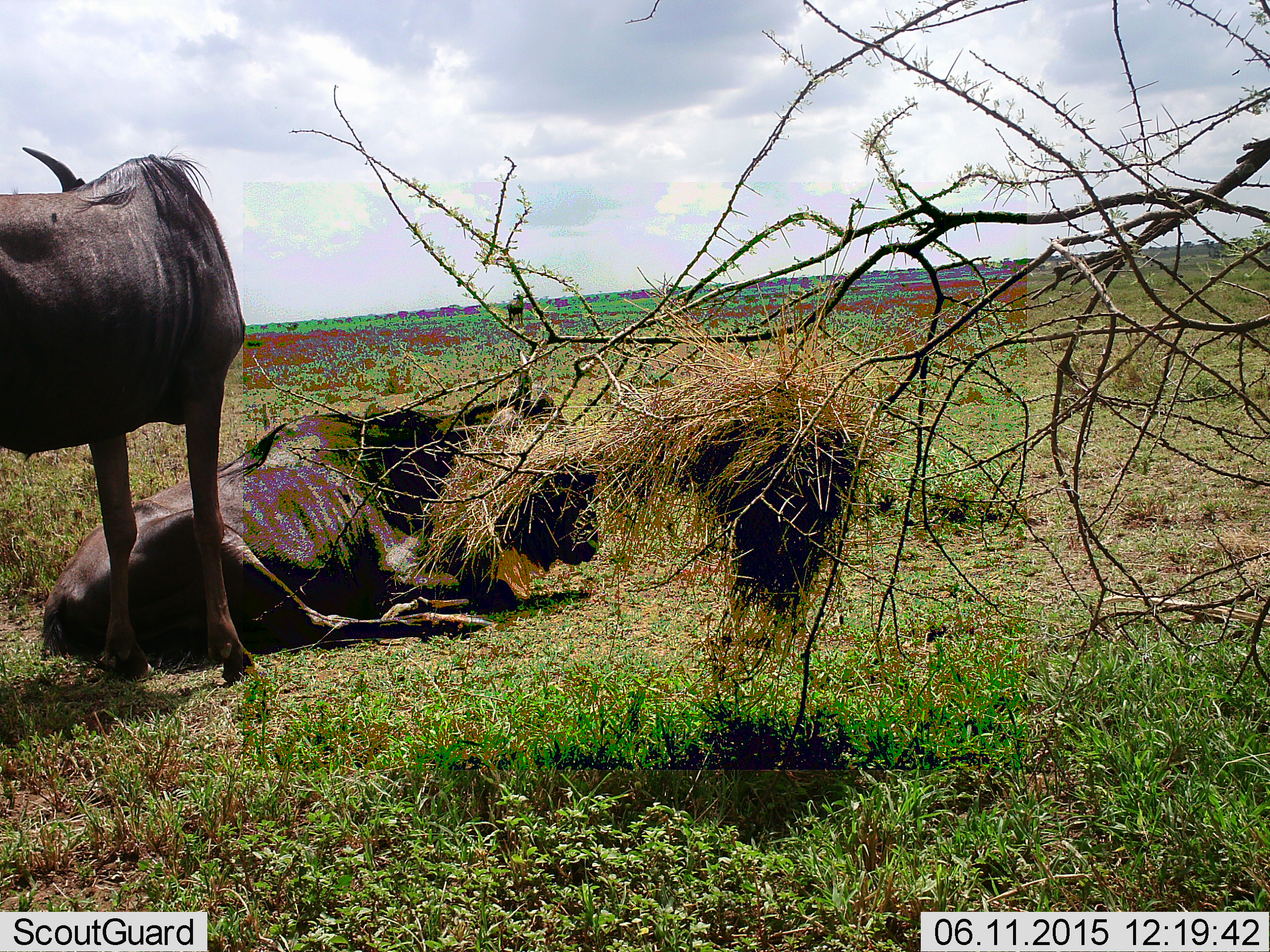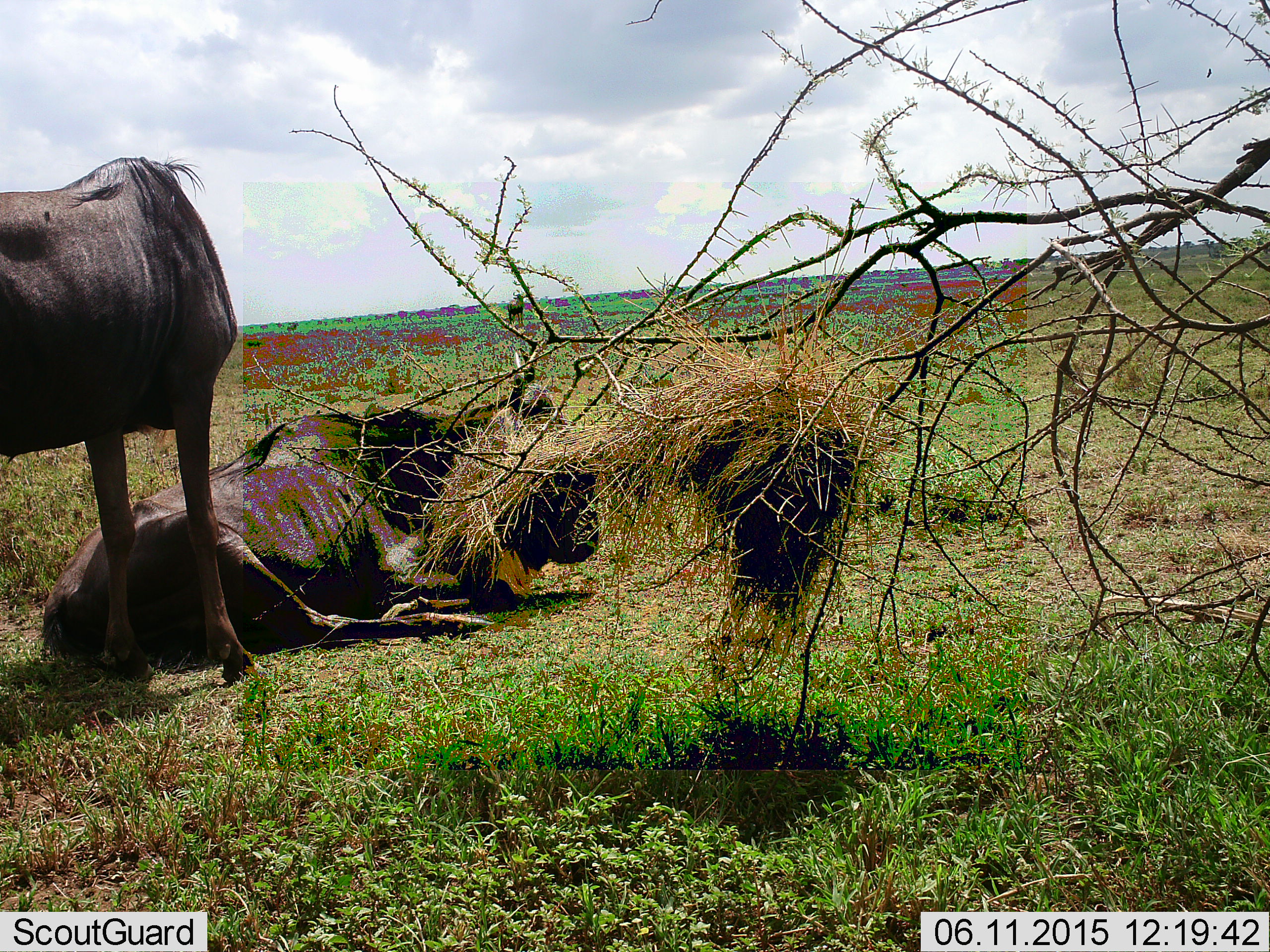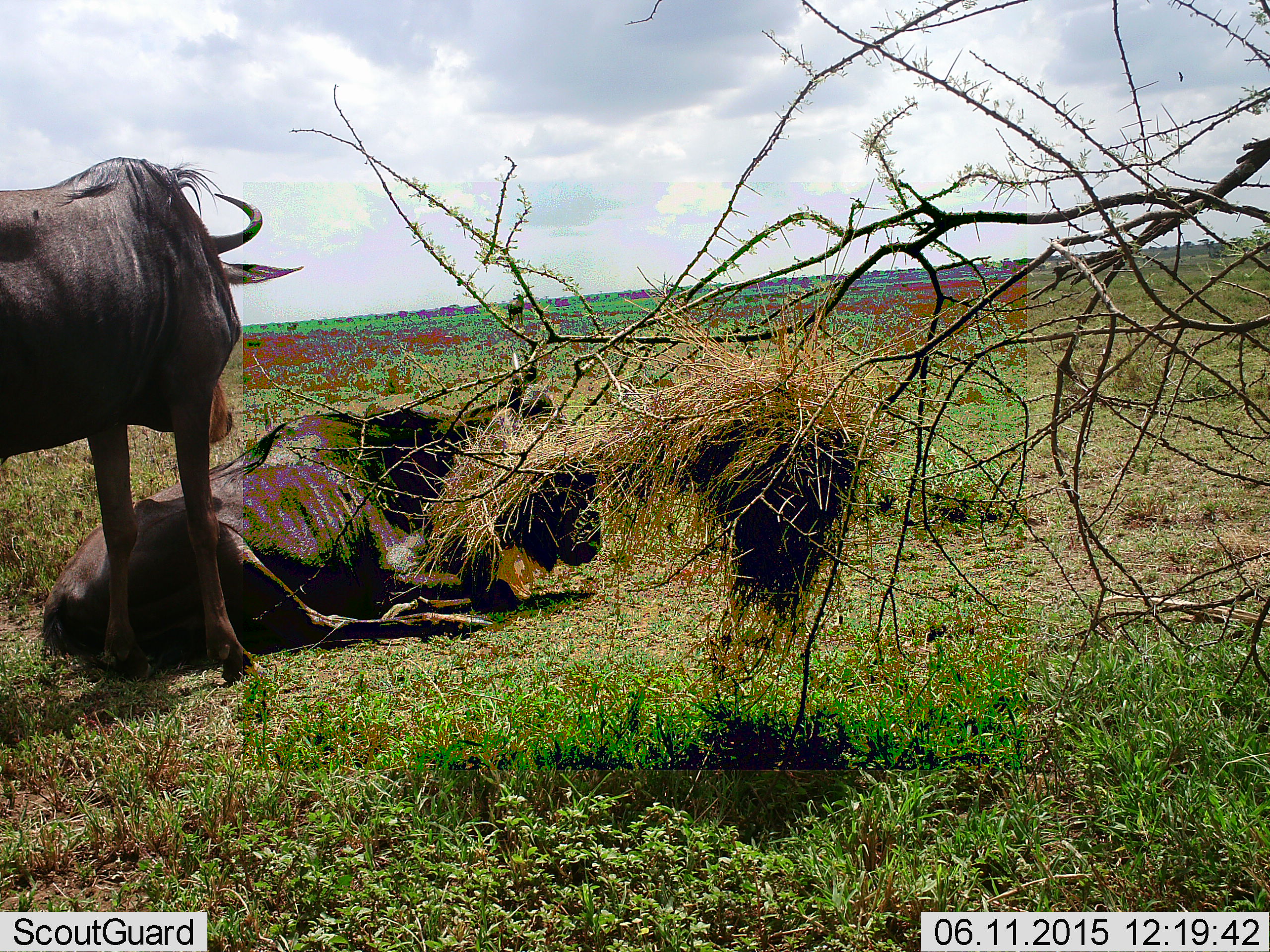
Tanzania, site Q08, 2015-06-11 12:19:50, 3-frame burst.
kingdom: Animalia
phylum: Chordata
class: Mammalia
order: Artiodactyla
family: Bovidae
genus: Connochaetes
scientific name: Connochaetes taurinus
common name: blue wildebeest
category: wildebeest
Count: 2.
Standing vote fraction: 90%.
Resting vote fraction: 100%.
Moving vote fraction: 0%.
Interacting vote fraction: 0%.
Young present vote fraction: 0%.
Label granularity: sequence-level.